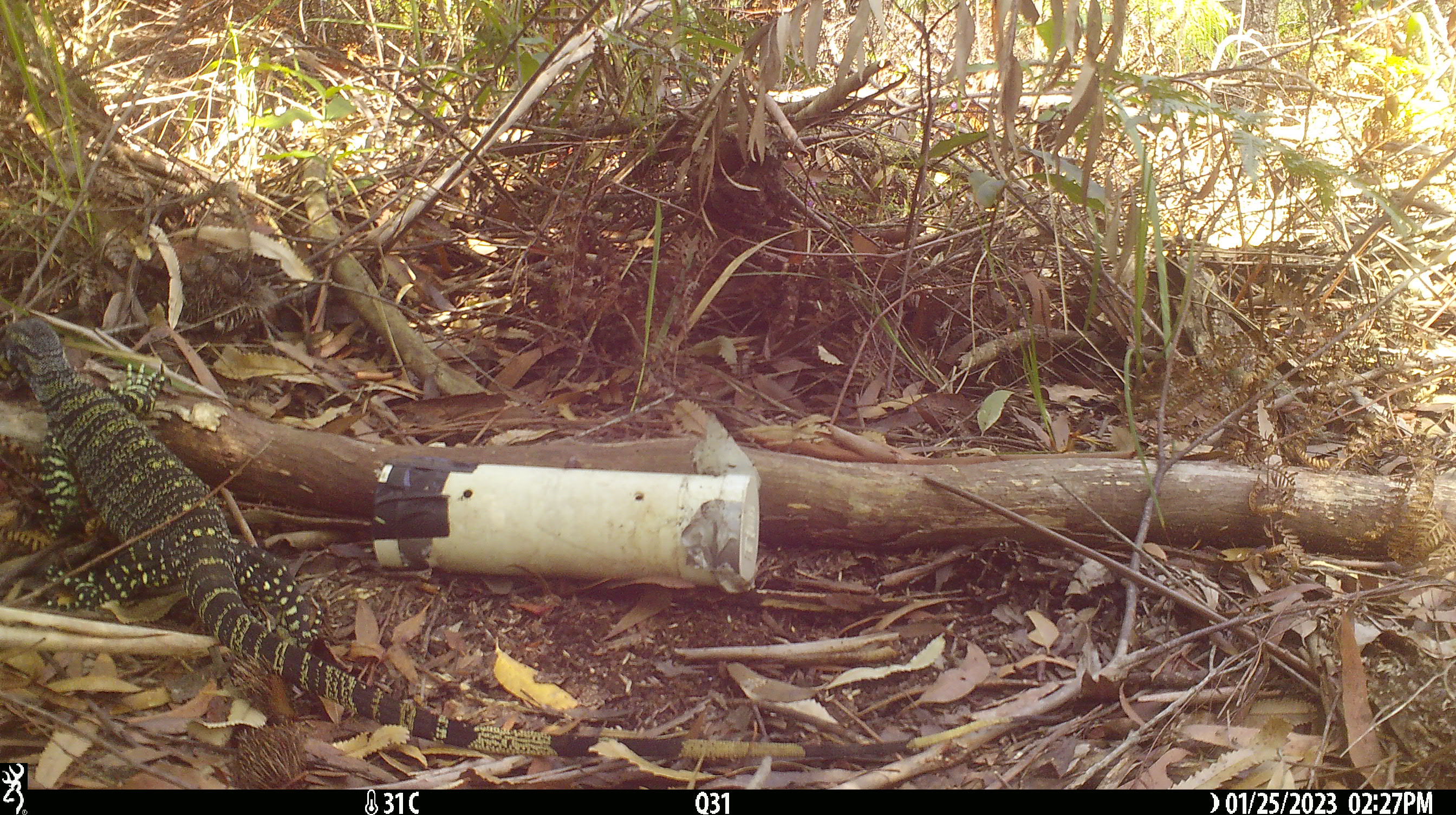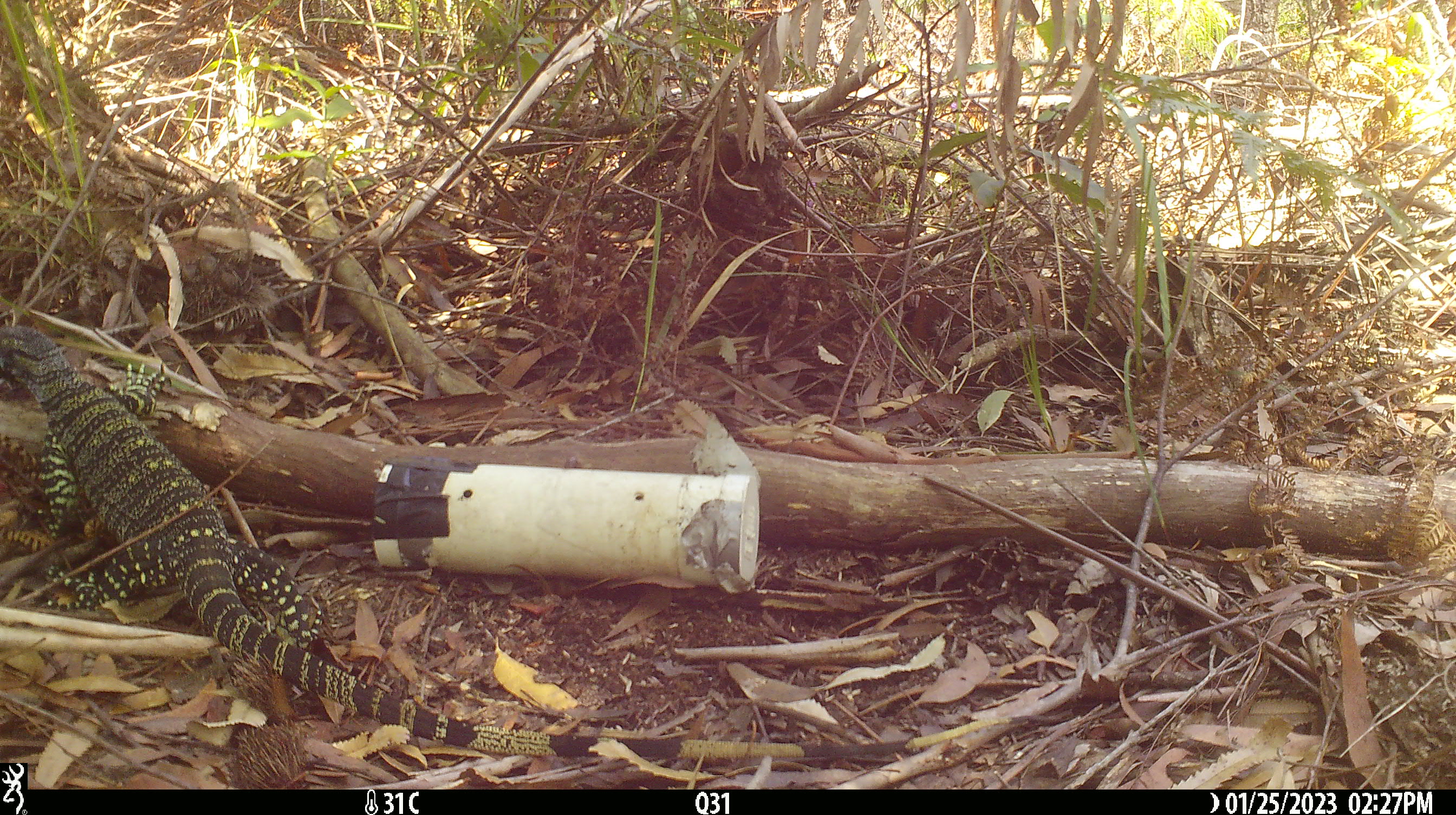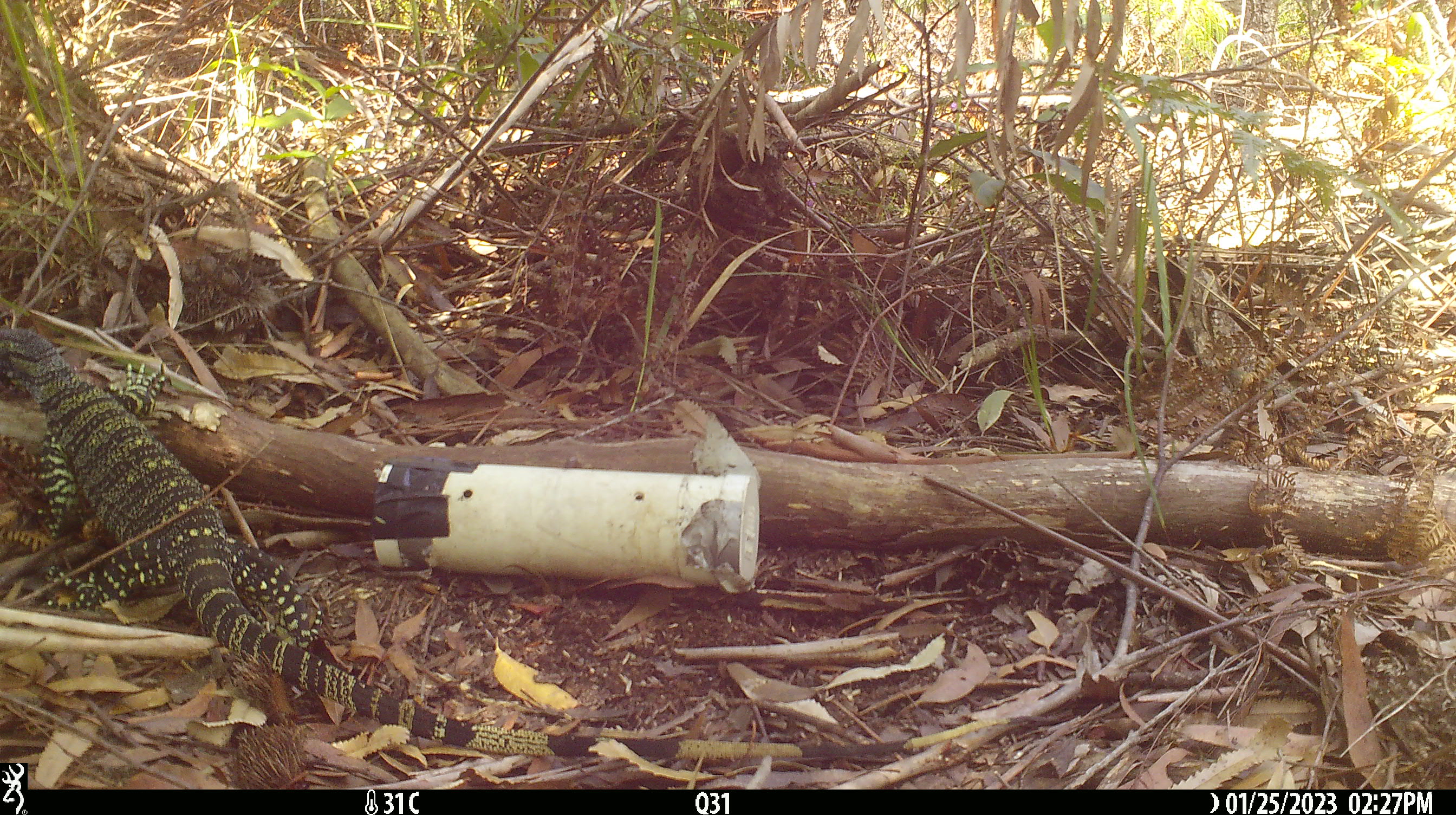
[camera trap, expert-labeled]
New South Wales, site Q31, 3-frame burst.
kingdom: Animalia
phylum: Chordata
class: Reptilia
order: Squamata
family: Varanidae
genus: Varanus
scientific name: Varanus varius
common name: lace monitor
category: goanna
Goanna (lace monitor) (Varanus varius).